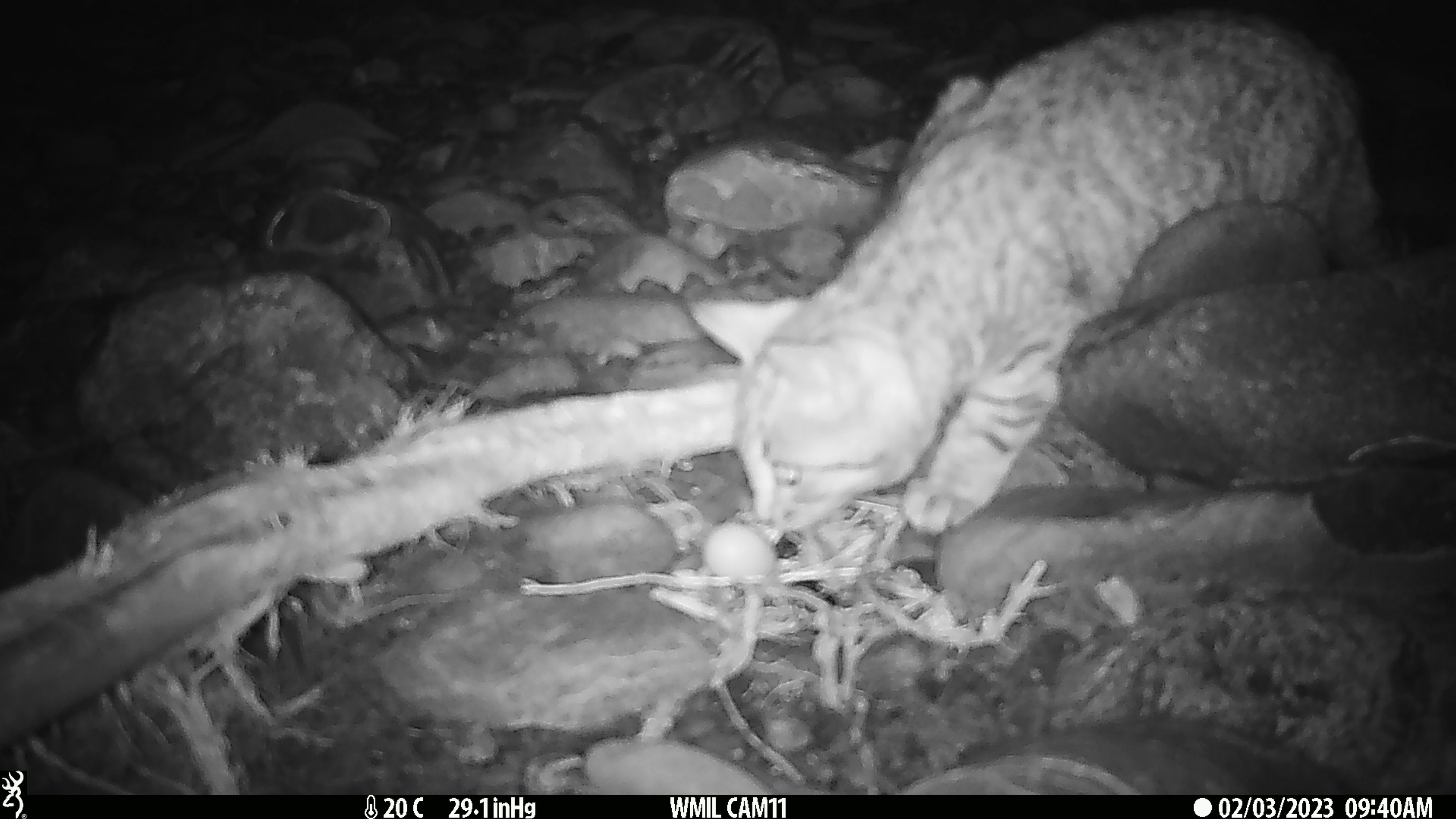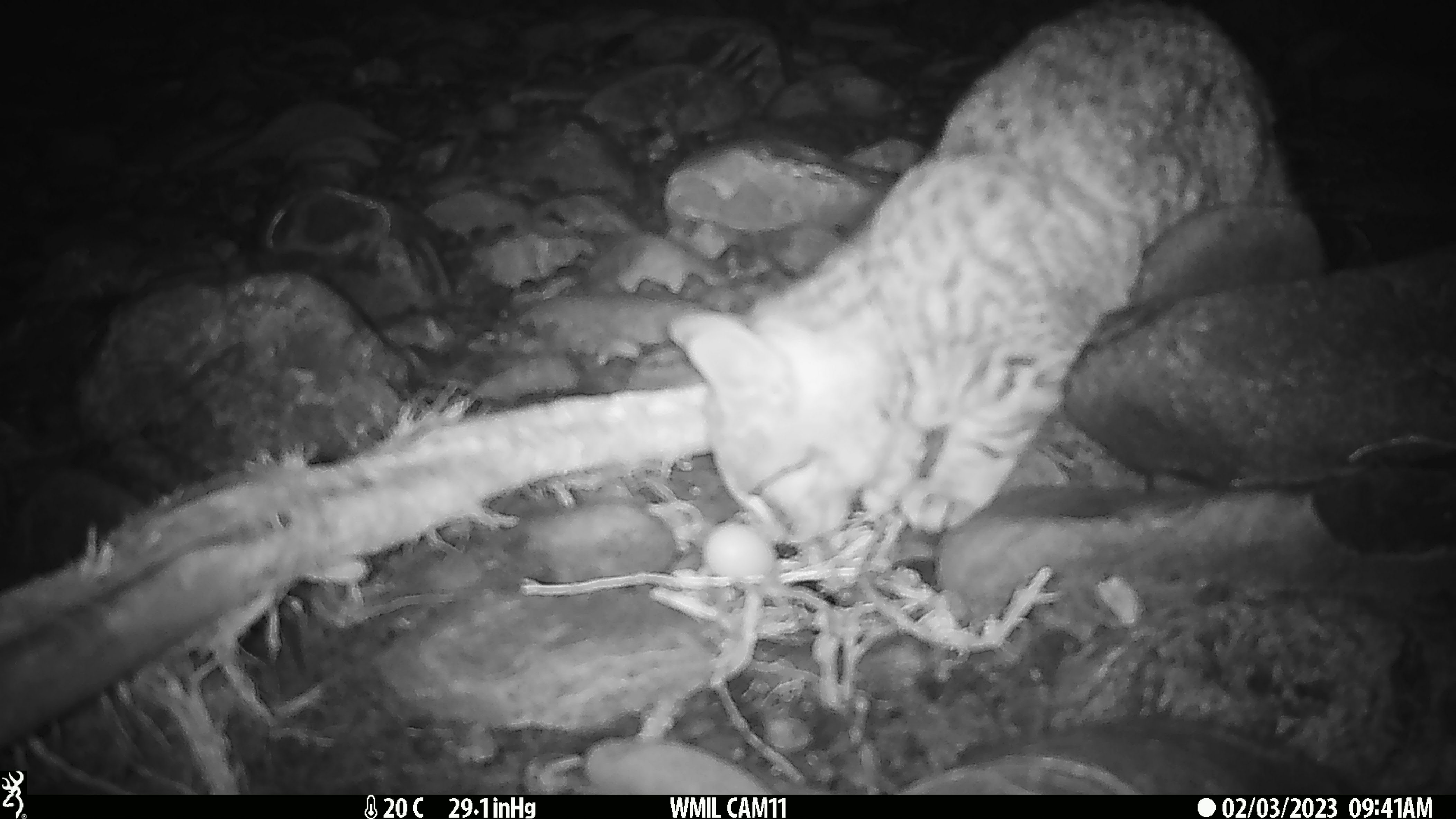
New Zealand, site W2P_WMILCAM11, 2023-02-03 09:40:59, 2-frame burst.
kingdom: Animalia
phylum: Chordata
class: Mammalia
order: Carnivora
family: Felidae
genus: Felis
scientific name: Felis catus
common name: domestic cat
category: cat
Cat (domestic cat) (Felis catus).